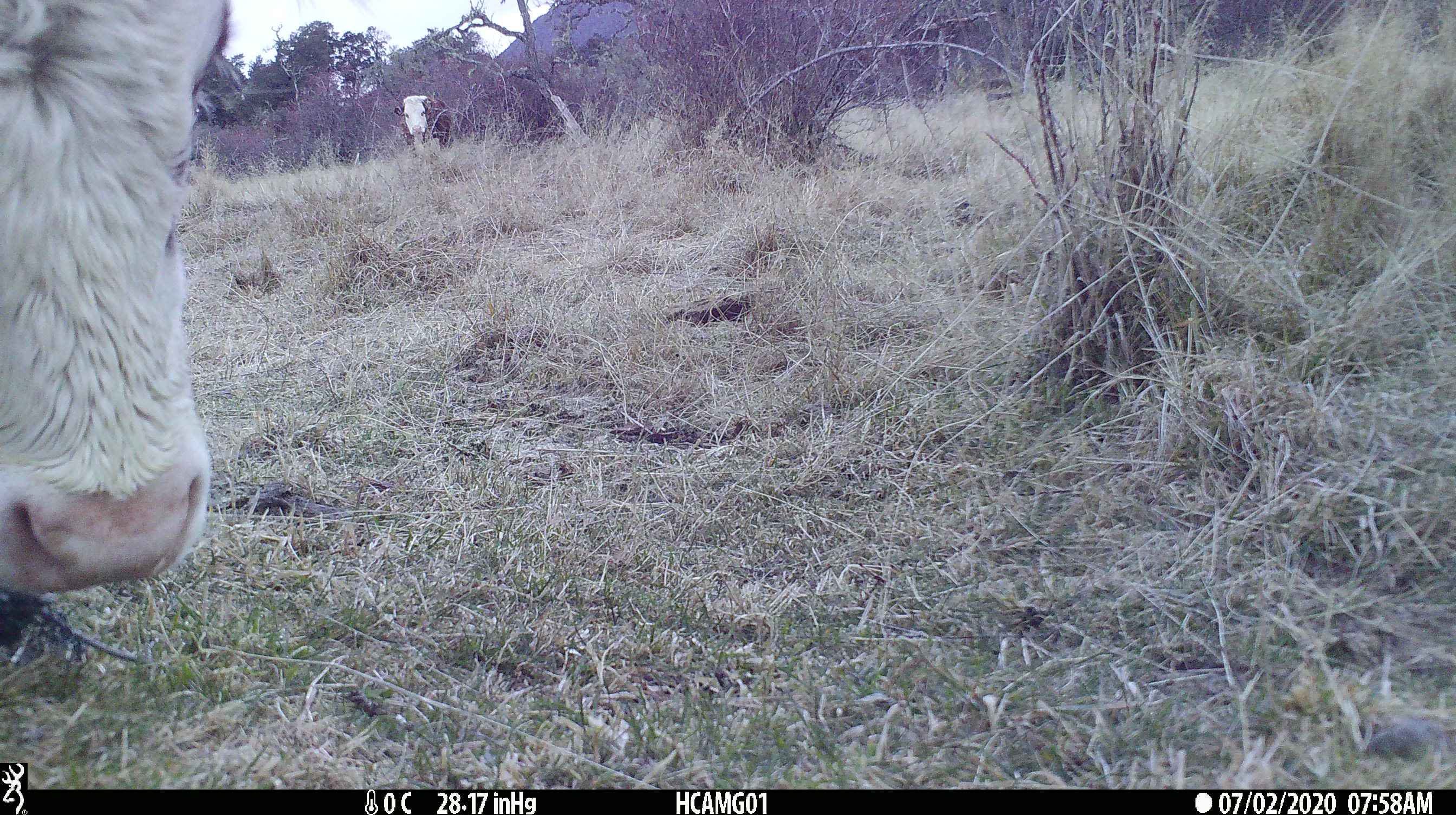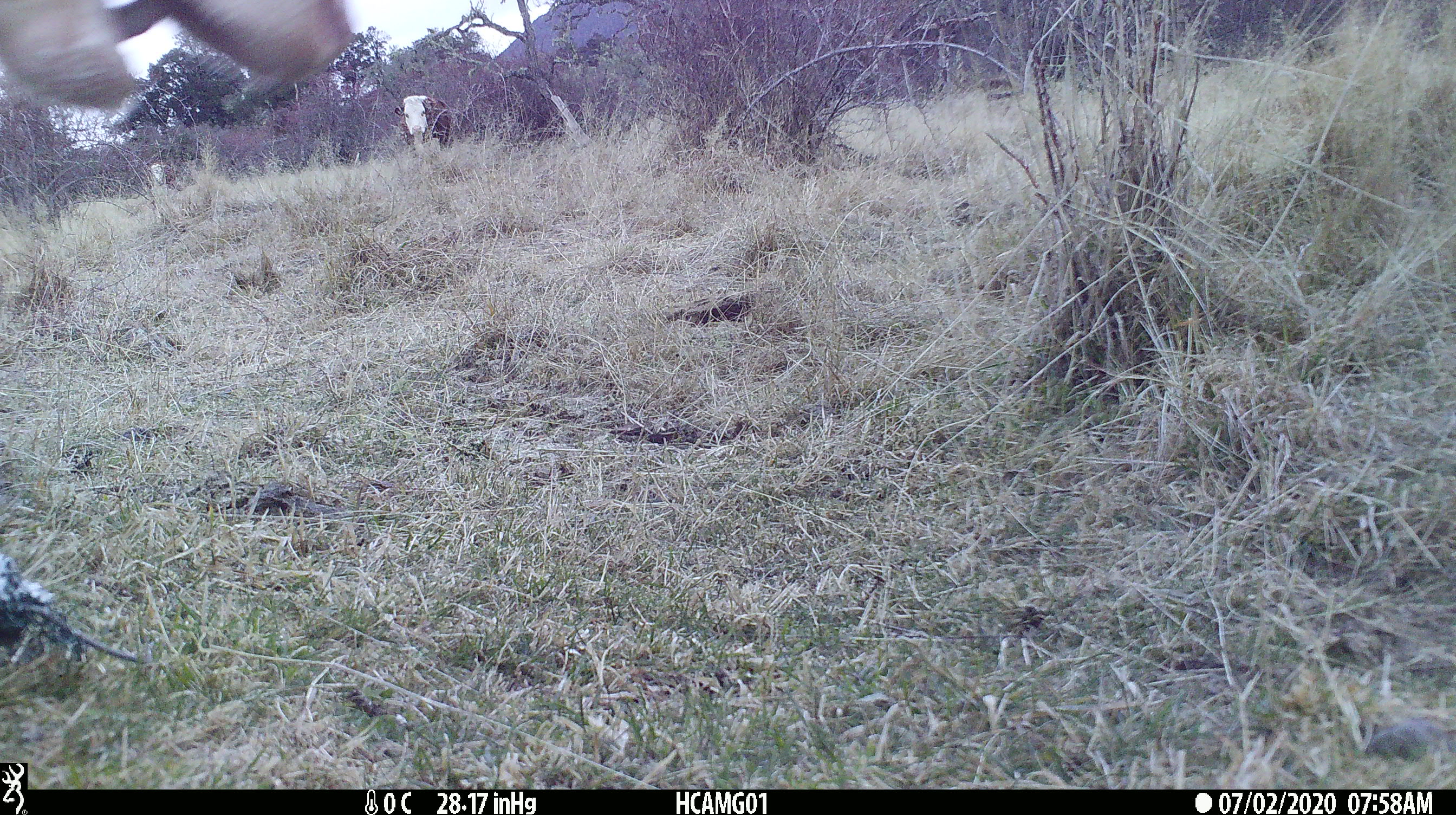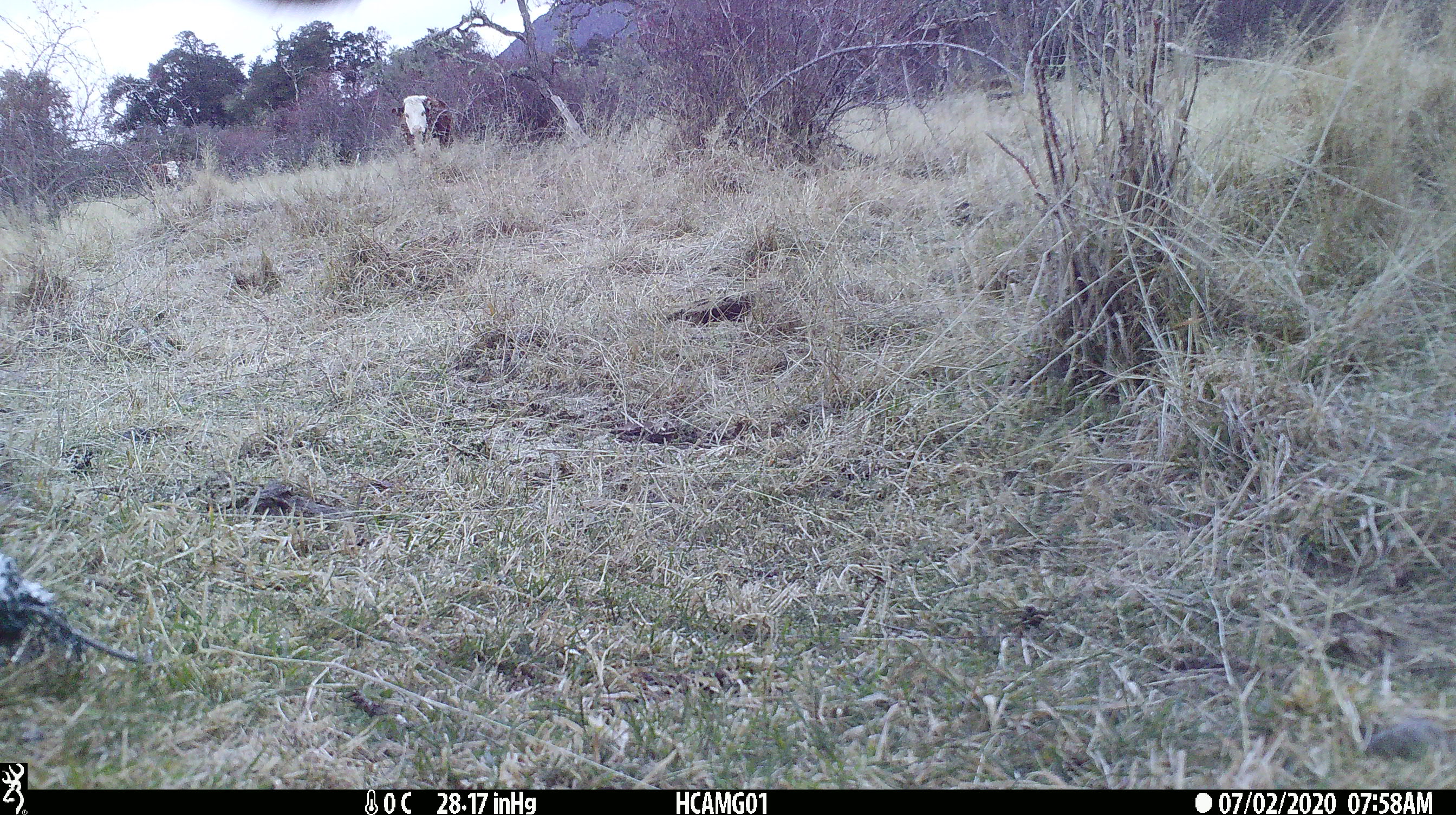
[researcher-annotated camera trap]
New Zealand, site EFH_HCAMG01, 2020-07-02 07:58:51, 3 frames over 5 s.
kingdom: Animalia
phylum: Chordata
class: Mammalia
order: Artiodactyla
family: Bovidae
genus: Bos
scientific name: Bos taurus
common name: domestic cow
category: cow